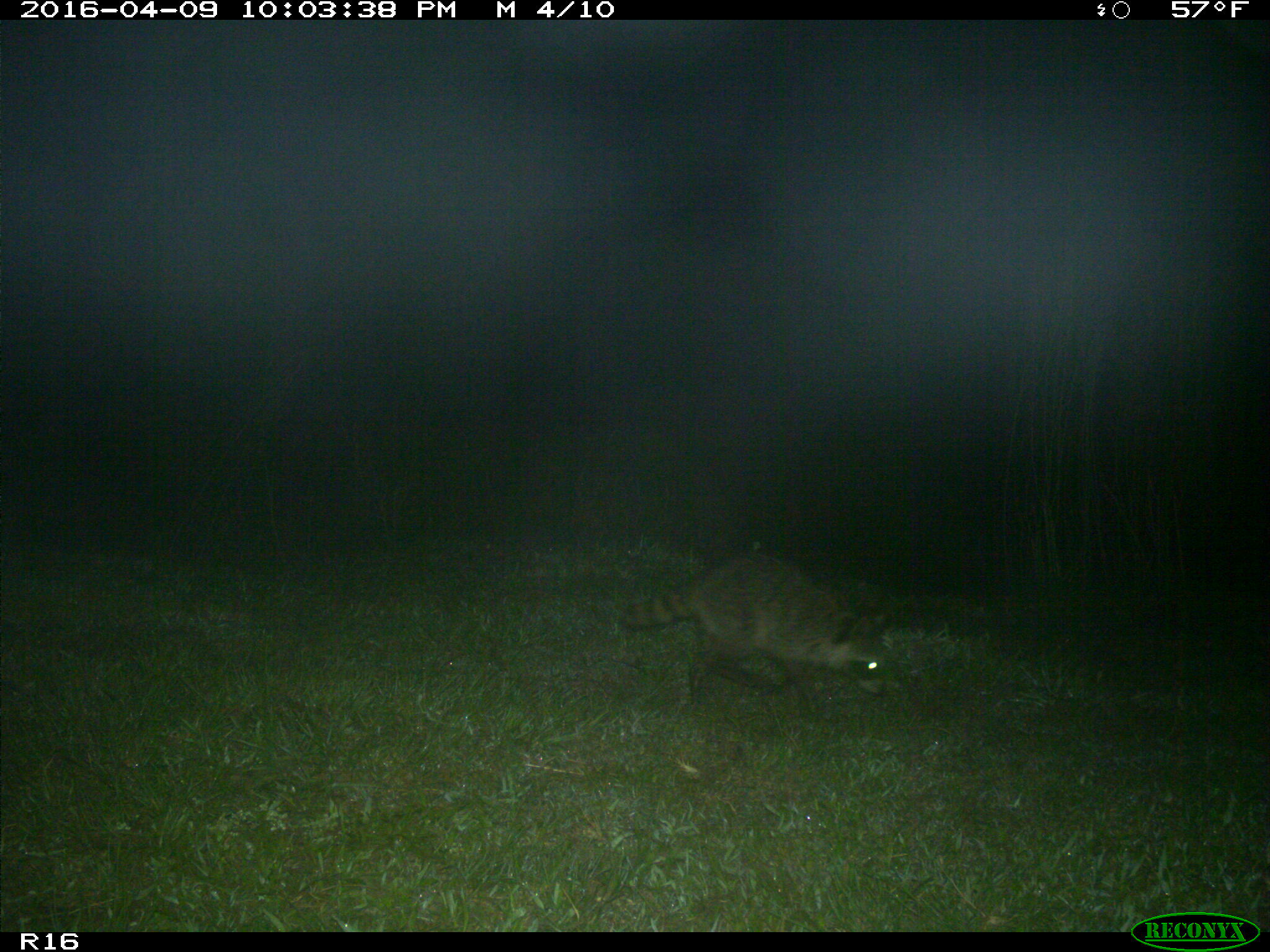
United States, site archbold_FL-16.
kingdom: Animalia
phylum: Chordata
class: Mammalia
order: Carnivora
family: Procyonidae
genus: Procyon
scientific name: Procyon lotor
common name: common raccoon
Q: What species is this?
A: Procyon lotor (common raccoon).